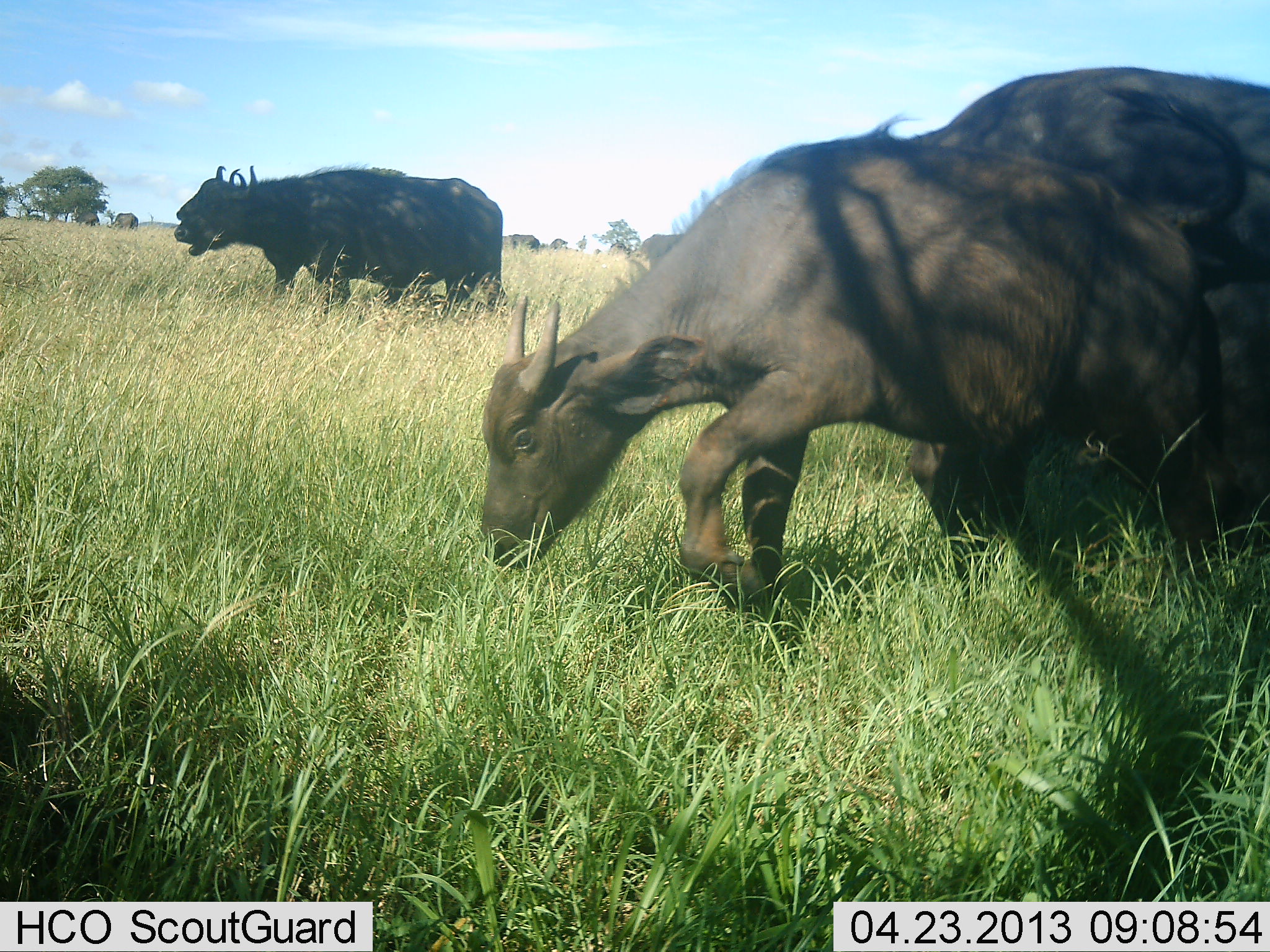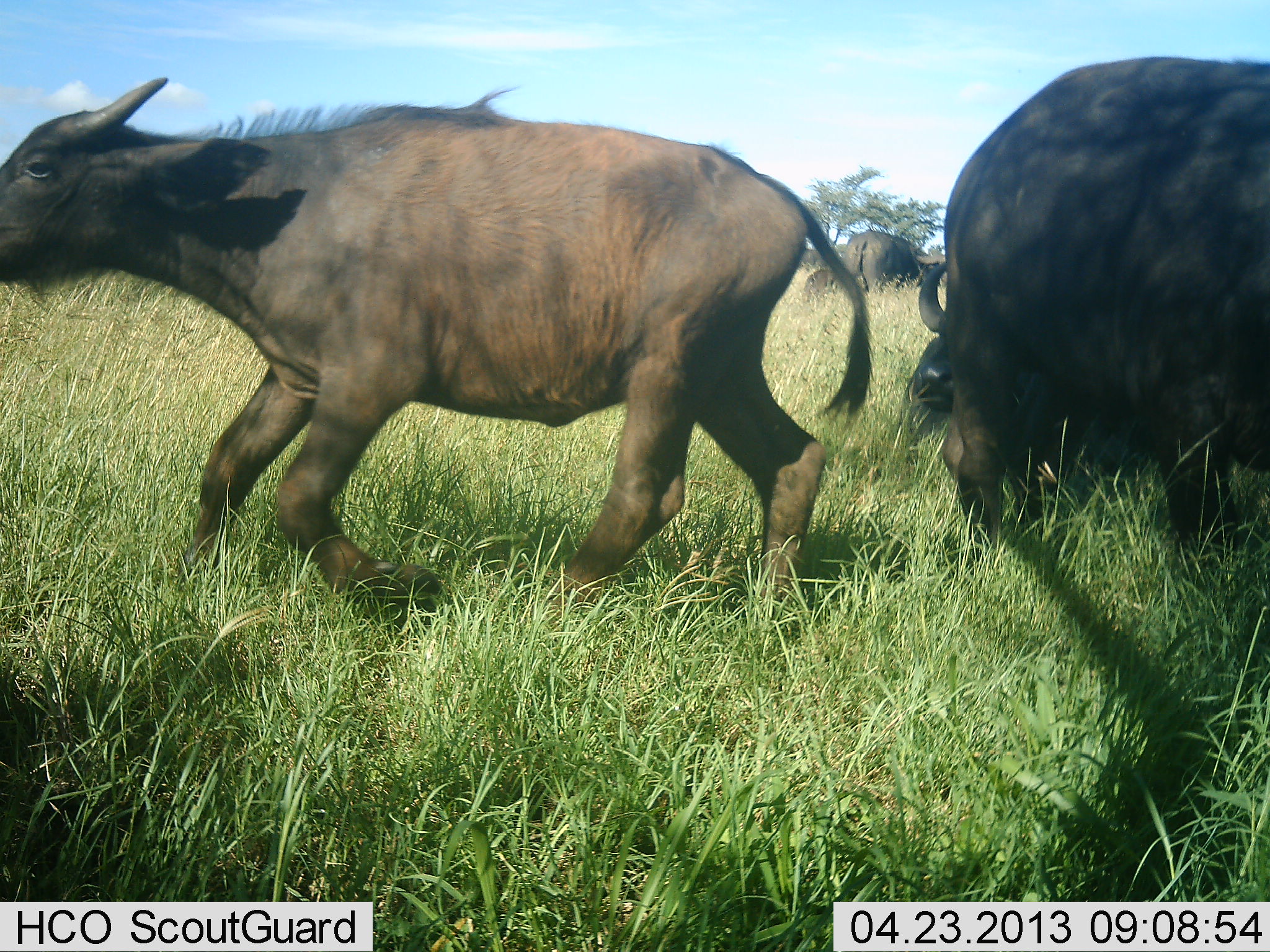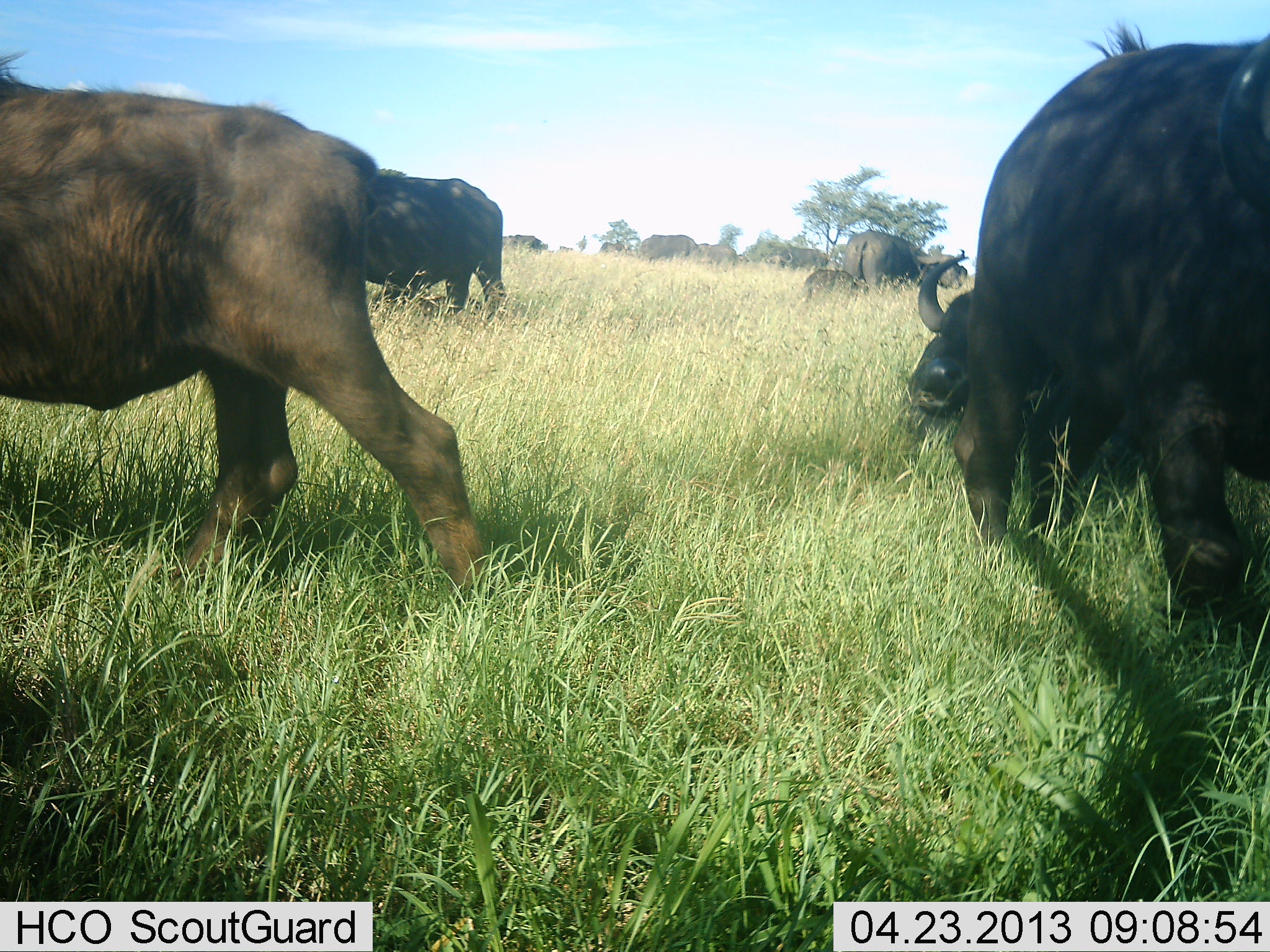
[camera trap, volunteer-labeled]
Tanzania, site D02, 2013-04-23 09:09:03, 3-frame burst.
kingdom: Animalia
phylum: Chordata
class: Mammalia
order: Artiodactyla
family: Bovidae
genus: Syncerus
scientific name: Syncerus caffer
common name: cape buffalo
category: buffalo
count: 9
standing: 47%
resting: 20%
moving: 90%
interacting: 10%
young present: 70%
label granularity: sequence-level